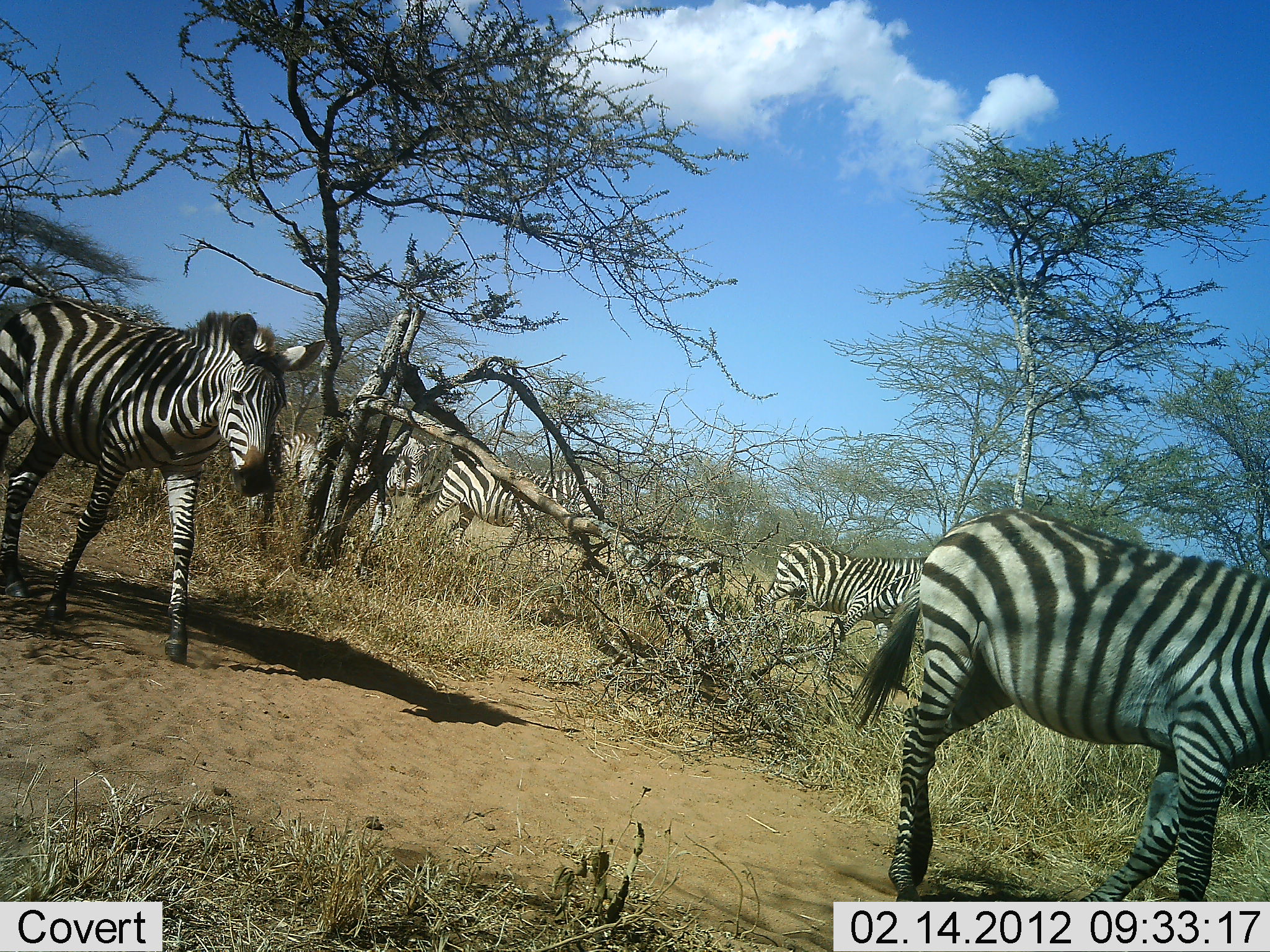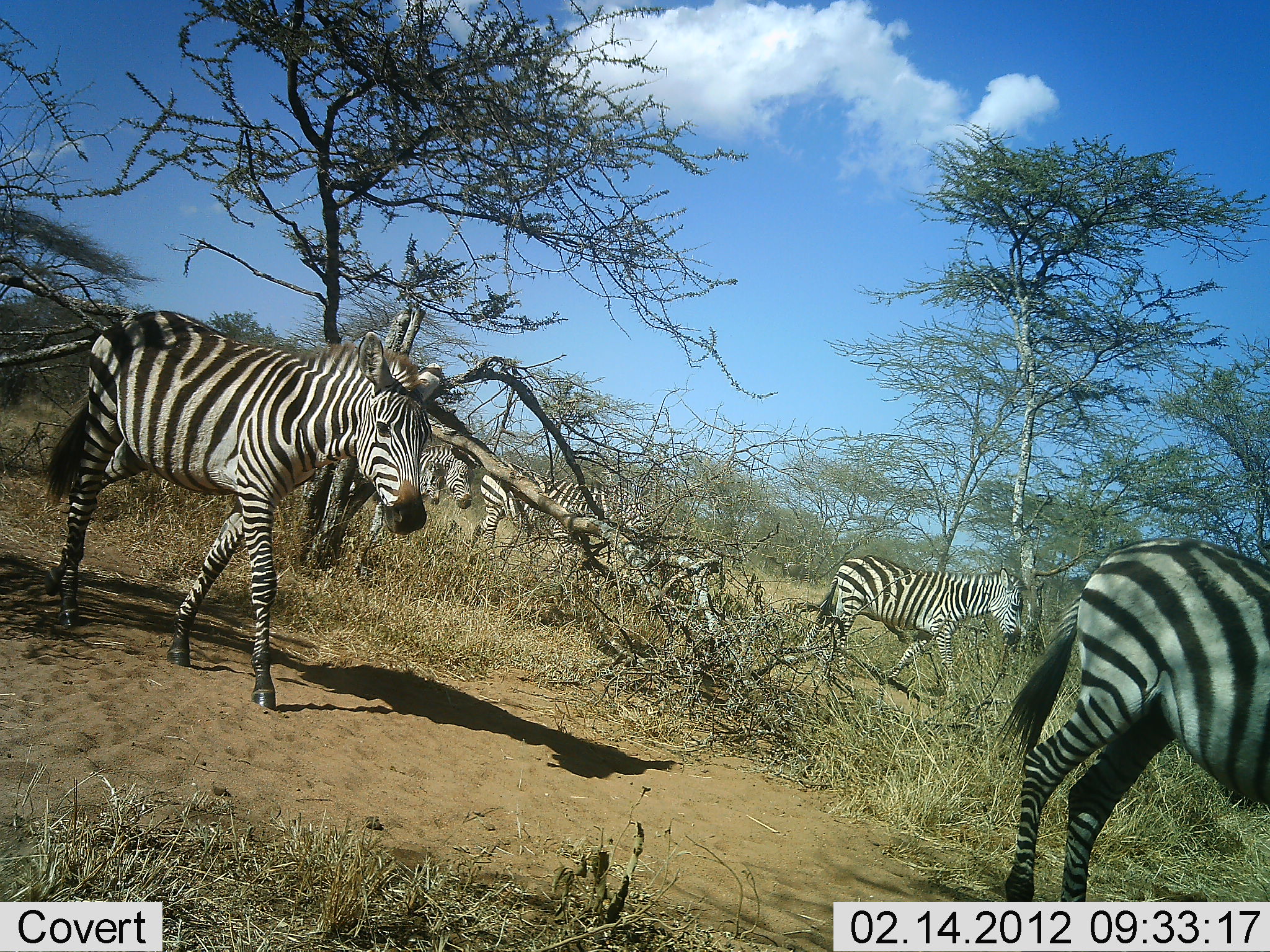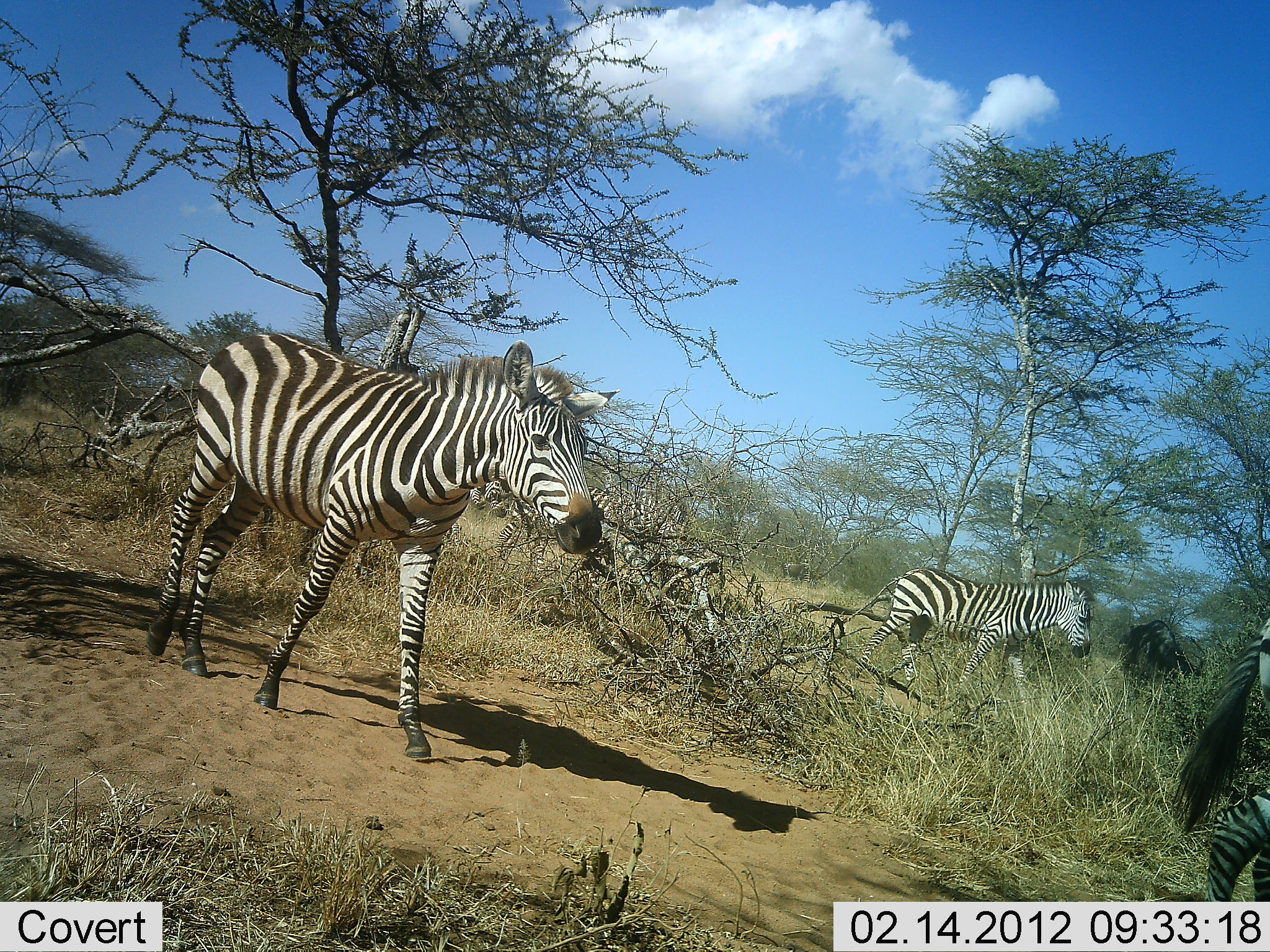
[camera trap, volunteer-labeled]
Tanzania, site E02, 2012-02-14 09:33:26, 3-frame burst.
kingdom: Animalia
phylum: Chordata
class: Mammalia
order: Perissodactyla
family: Equidae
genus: Equus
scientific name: Equus quagga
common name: plains zebra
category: zebra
Zebra (plains zebra) (Equus quagga), count 5. Behavior (volunteer vote fractions): standing 5%, resting 0%, moving 100%, interacting 0%. Young present (vote fraction): 5%. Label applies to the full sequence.